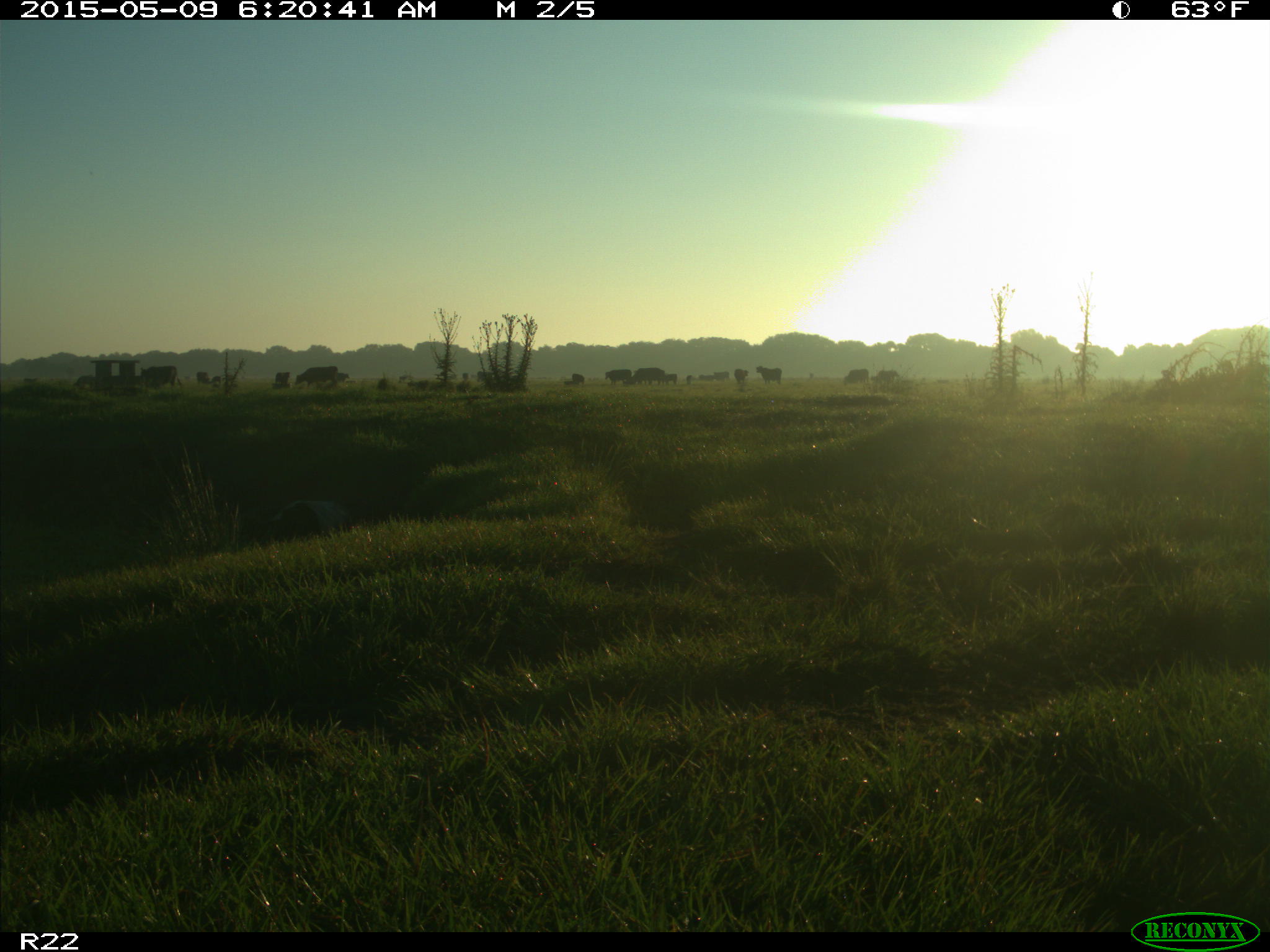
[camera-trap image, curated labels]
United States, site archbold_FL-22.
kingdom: Animalia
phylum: Chordata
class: Mammalia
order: Artiodactyla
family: Bovidae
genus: Bos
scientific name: Bos taurus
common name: domestic cow